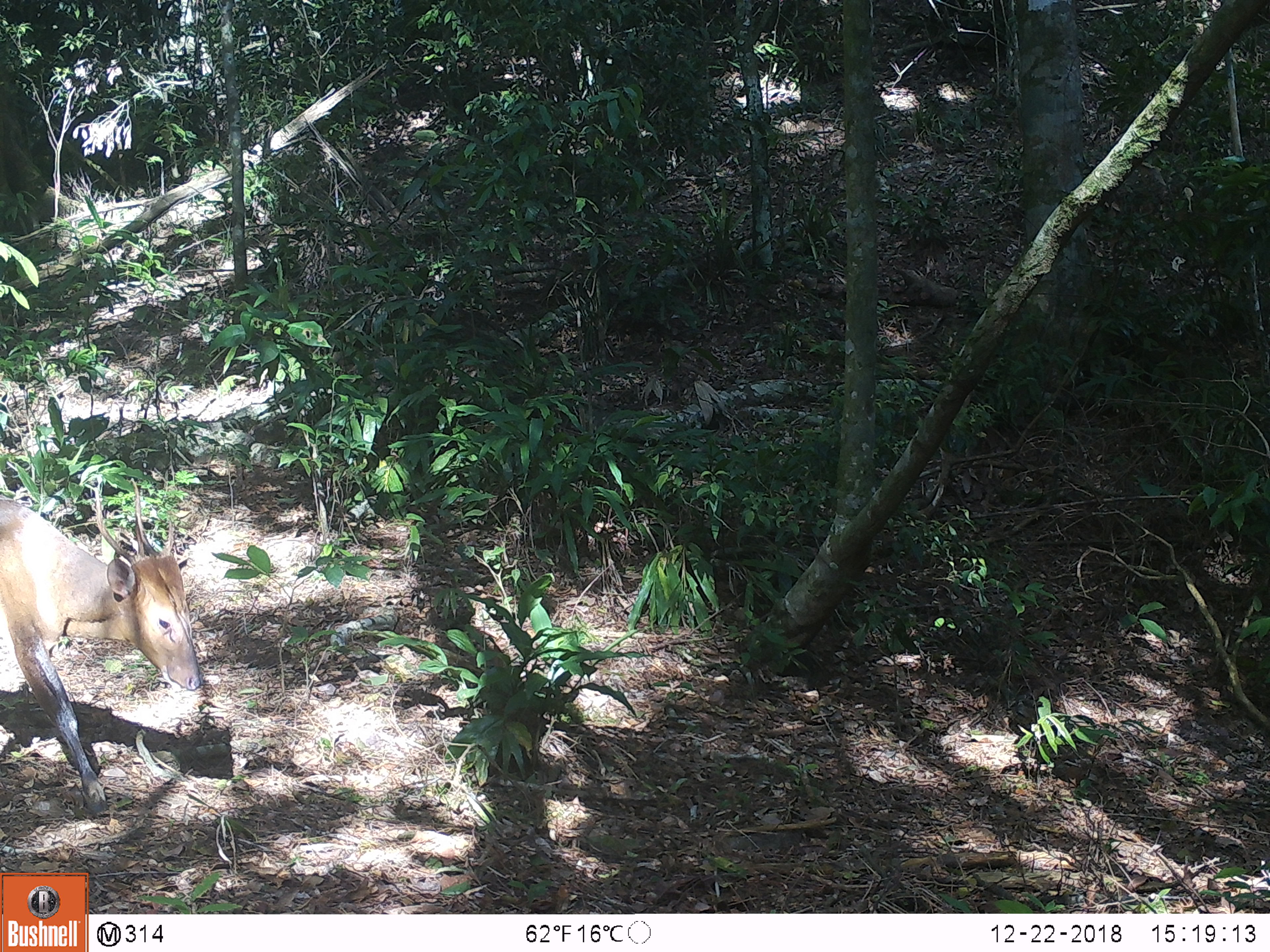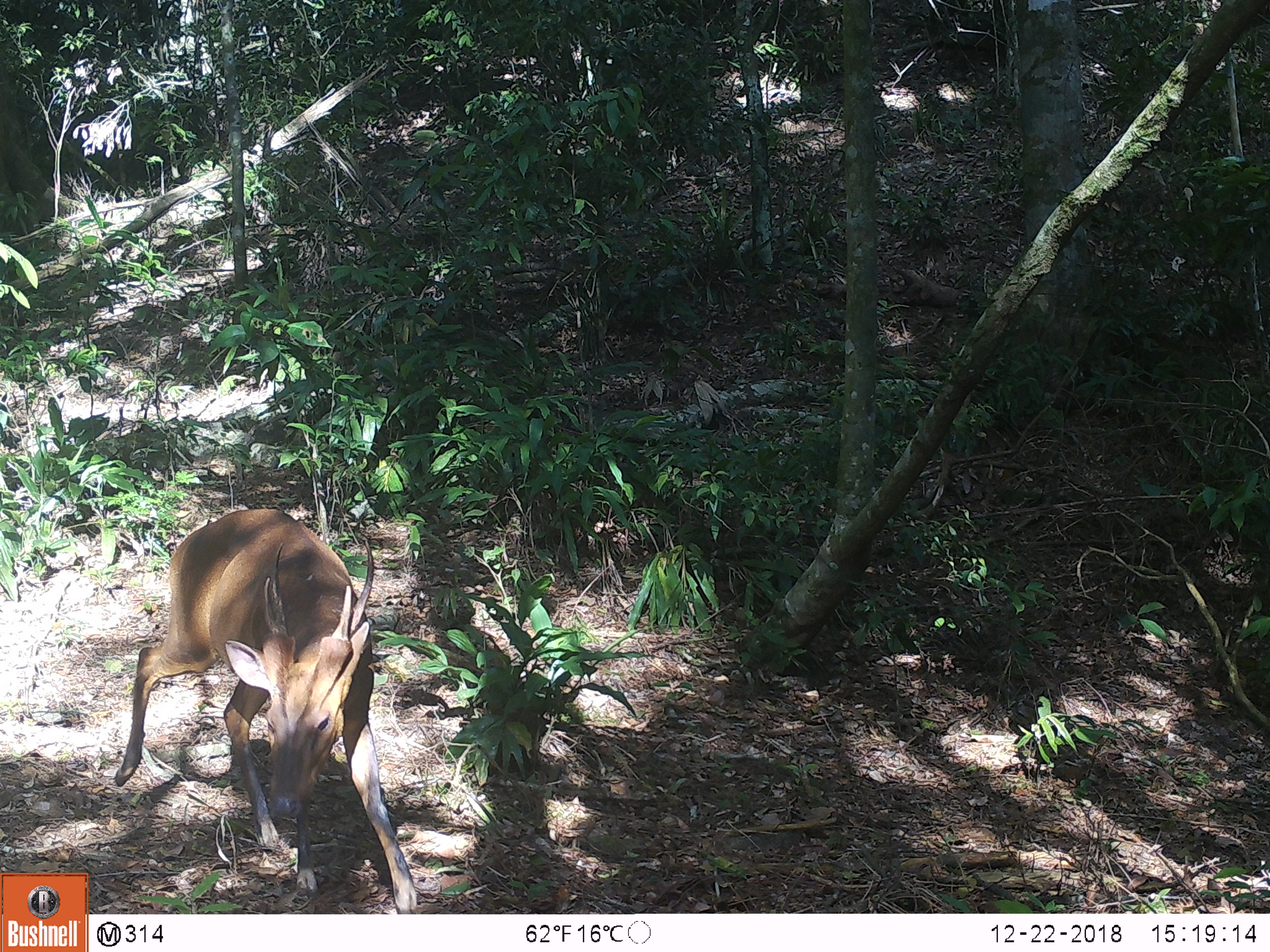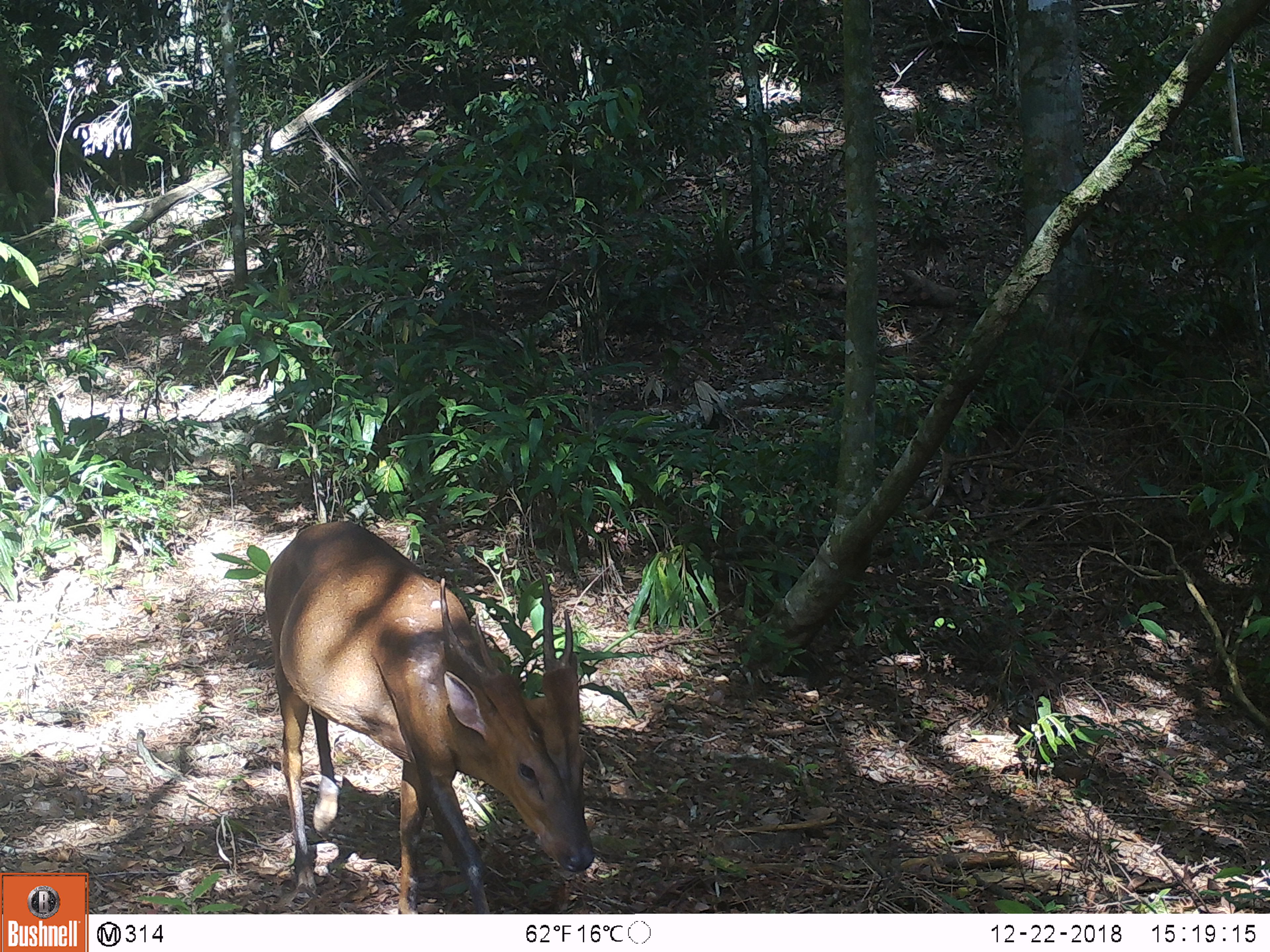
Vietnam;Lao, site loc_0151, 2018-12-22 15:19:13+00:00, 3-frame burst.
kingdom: Animalia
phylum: Chordata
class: Mammalia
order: Artiodactyla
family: Cervidae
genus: Muntiacus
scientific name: Muntiacus vuquangensis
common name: large-antlered muntjac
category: large antlered muntjac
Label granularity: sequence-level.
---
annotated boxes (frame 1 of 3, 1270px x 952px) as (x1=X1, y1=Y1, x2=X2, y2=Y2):
large antlered muntjac: (x1=0, y1=476, x2=201, y2=813)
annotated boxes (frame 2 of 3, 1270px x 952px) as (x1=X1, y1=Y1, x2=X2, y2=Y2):
large antlered muntjac: (x1=114, y1=508, x2=417, y2=914)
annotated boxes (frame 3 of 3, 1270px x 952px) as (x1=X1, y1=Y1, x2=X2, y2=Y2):
large antlered muntjac: (x1=263, y1=520, x2=595, y2=914)